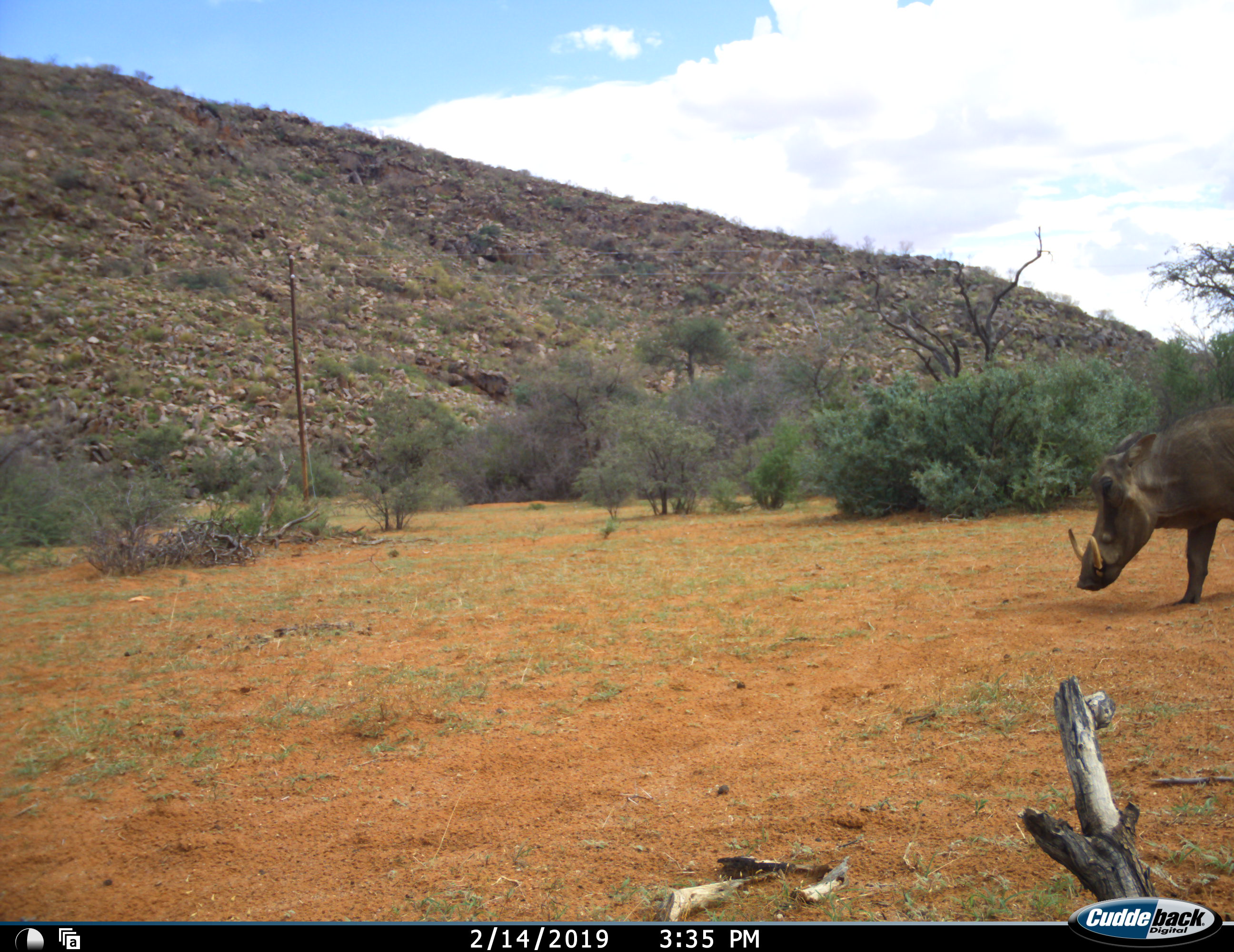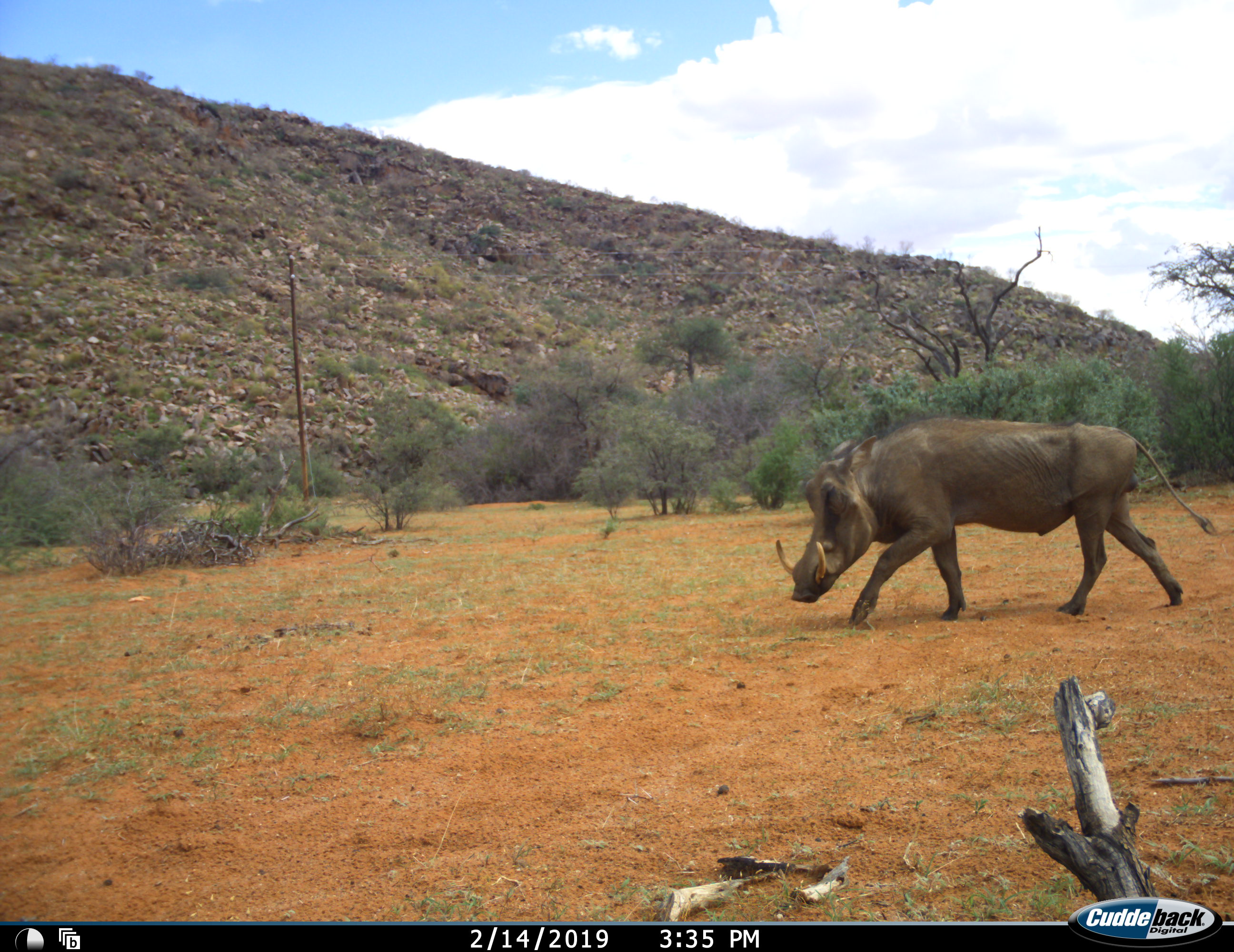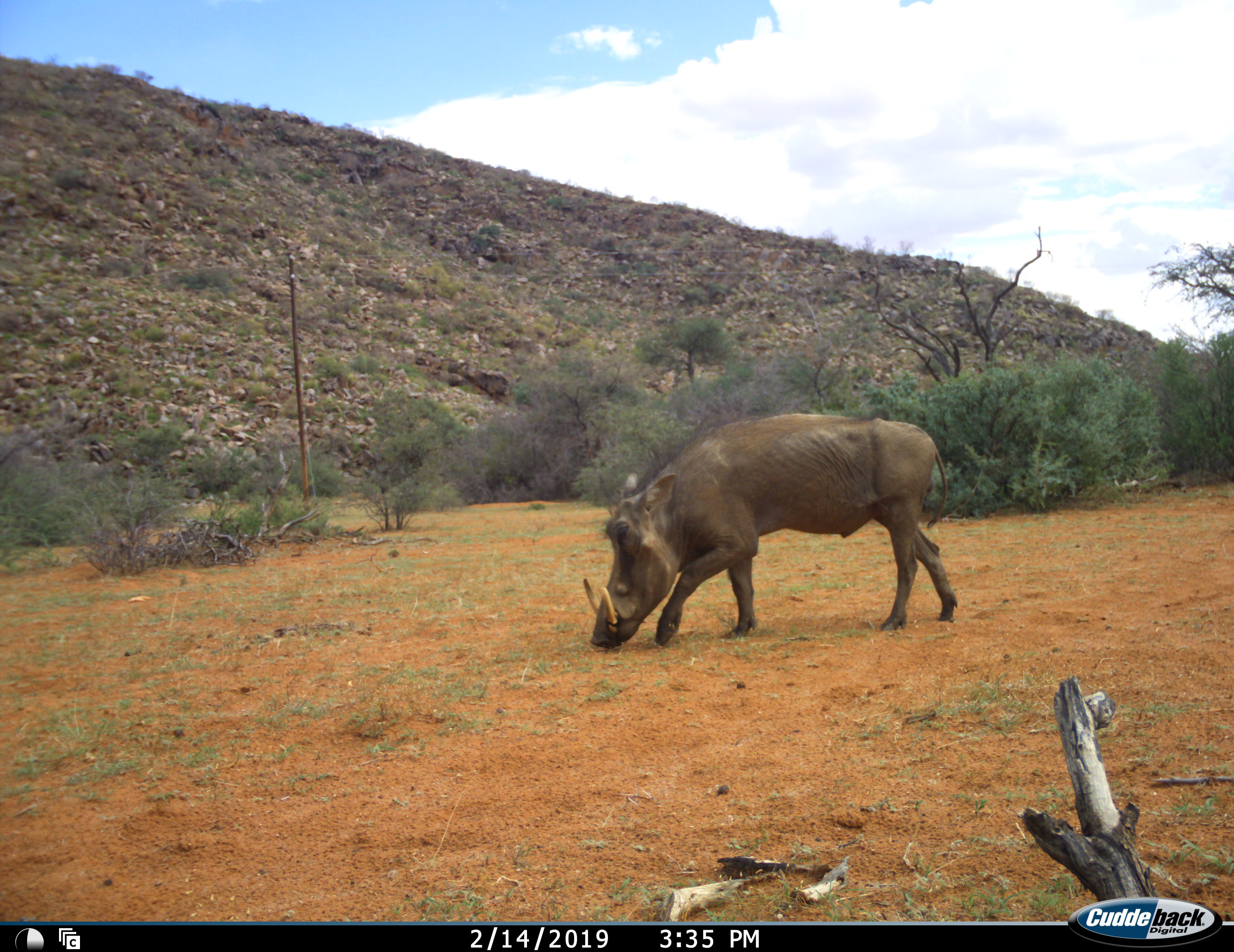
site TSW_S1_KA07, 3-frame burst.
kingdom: Animalia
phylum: Chordata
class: Mammalia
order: Artiodactyla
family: Suidae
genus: Phacochoerus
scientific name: Phacochoerus africanus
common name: warthog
Warthog (Phacochoerus africanus), count 1. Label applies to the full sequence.